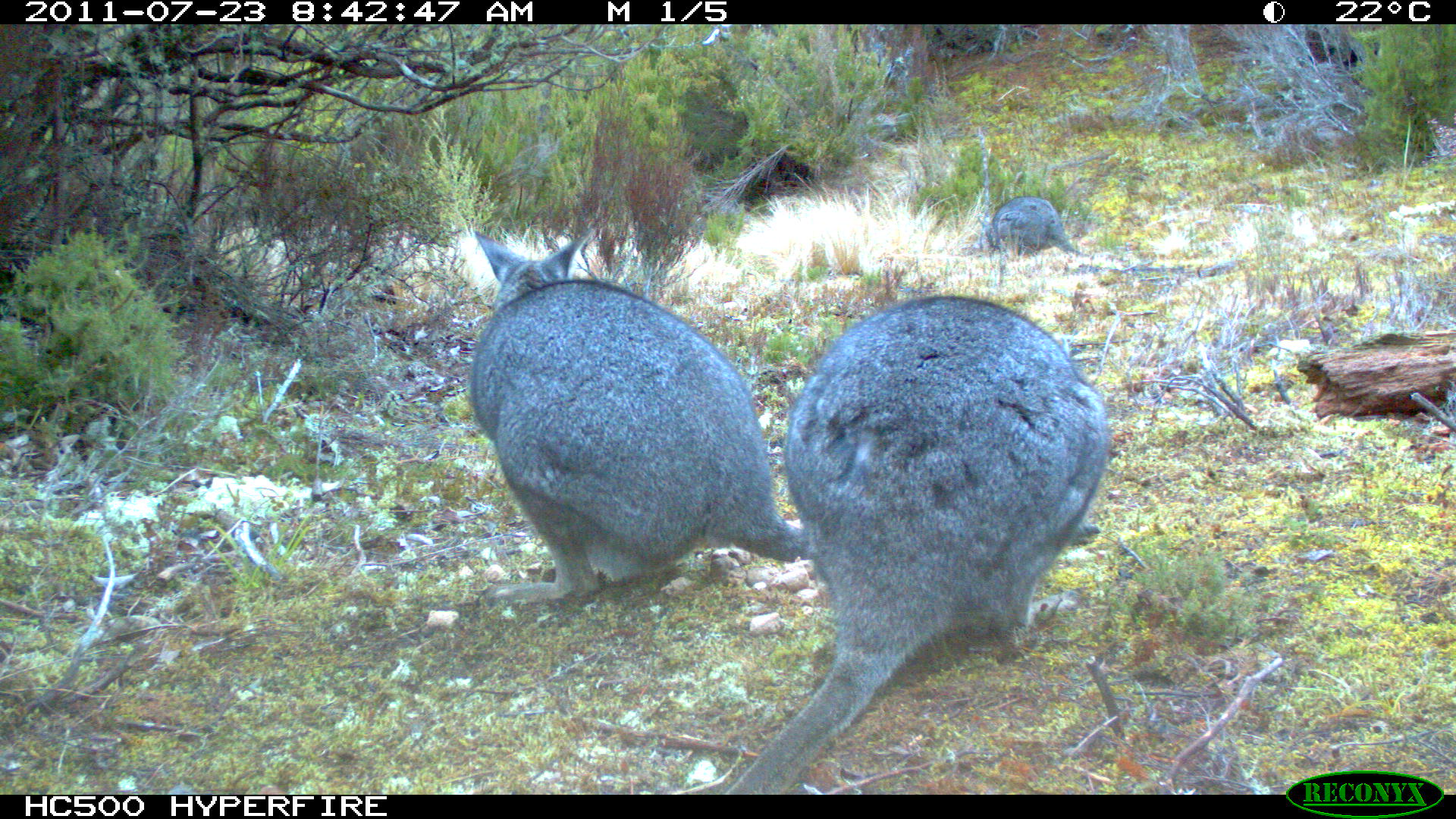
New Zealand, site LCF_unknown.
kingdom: Animalia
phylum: Chordata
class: Mammalia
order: Diprotodontia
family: Macropodidae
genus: Notamacropus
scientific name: Notamacropus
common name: wallaby